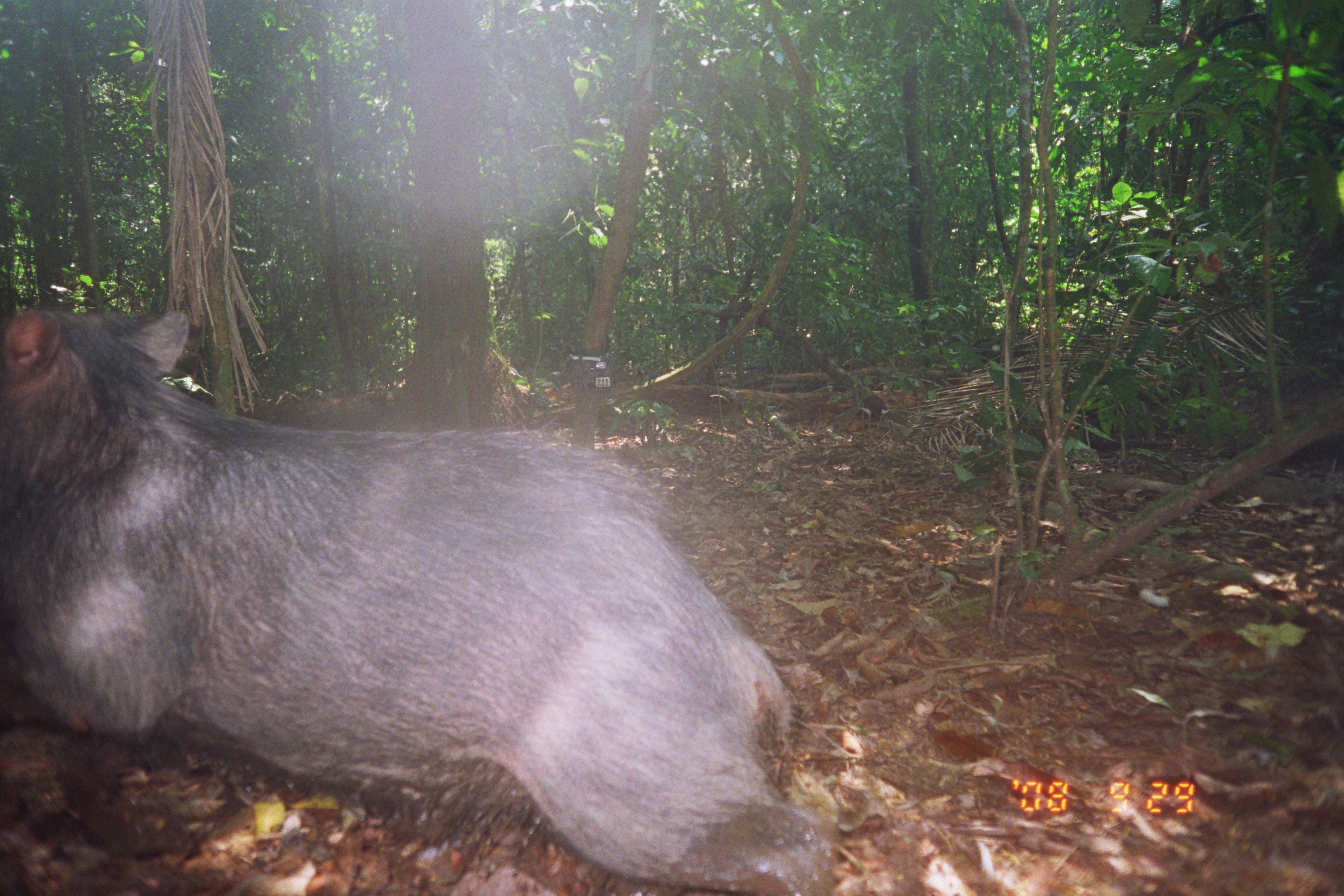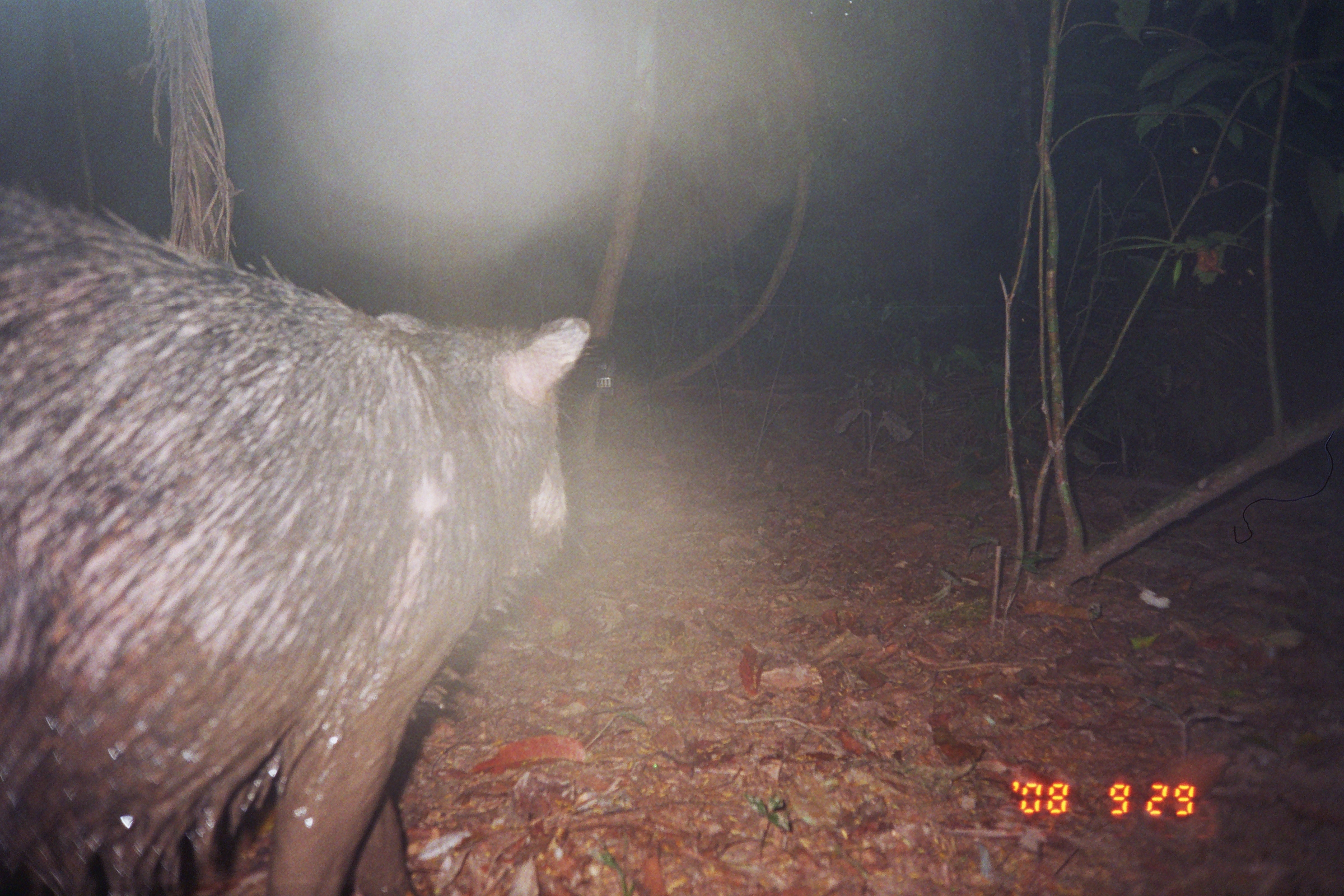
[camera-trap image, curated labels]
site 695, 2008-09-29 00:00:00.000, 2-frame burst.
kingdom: Animalia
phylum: Chordata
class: Mammalia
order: Artiodactyla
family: Tayassuidae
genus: Tayassu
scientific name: Tayassu pecari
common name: white-lipped peccary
Tayassu pecari (white-lipped peccary).